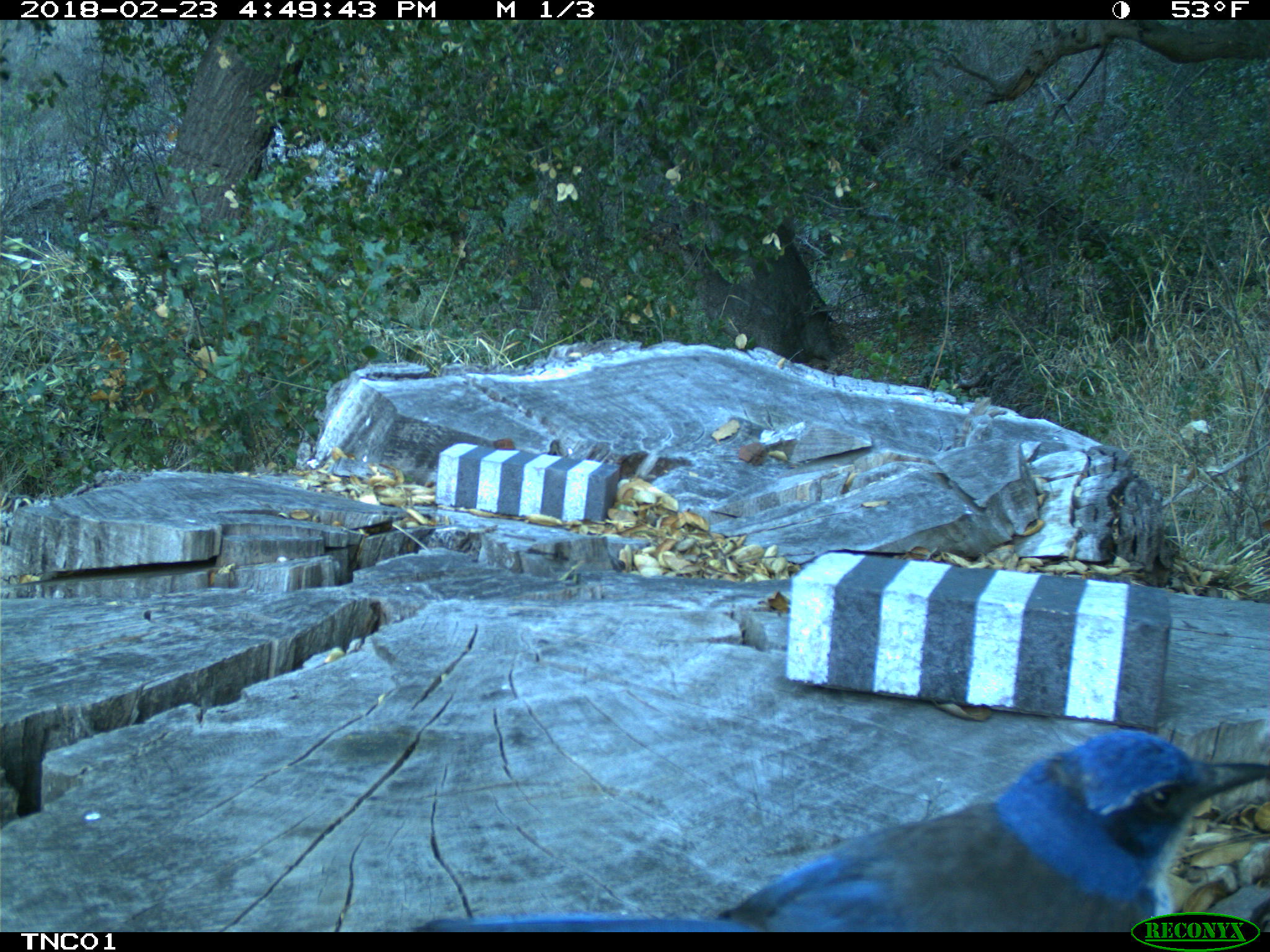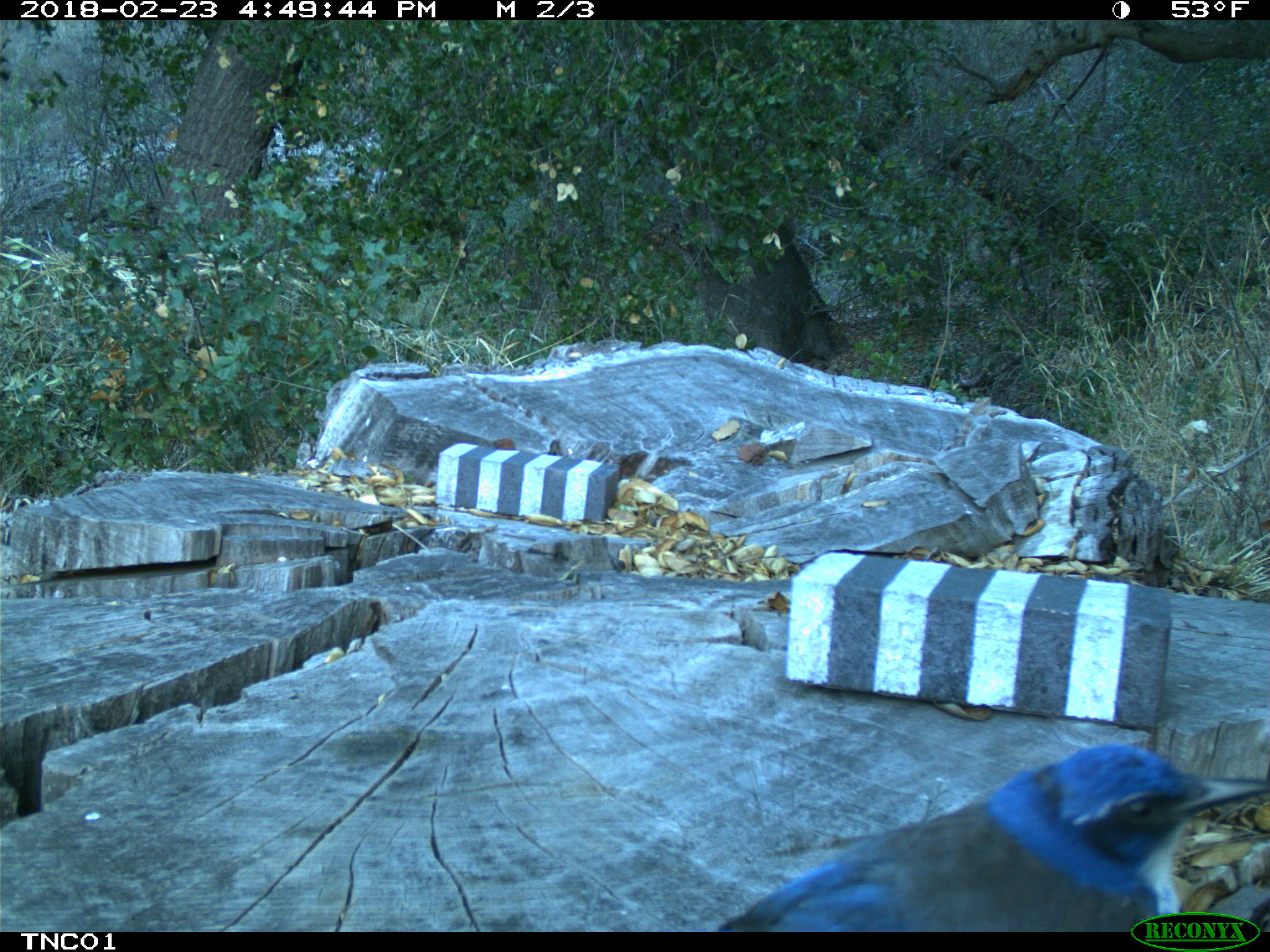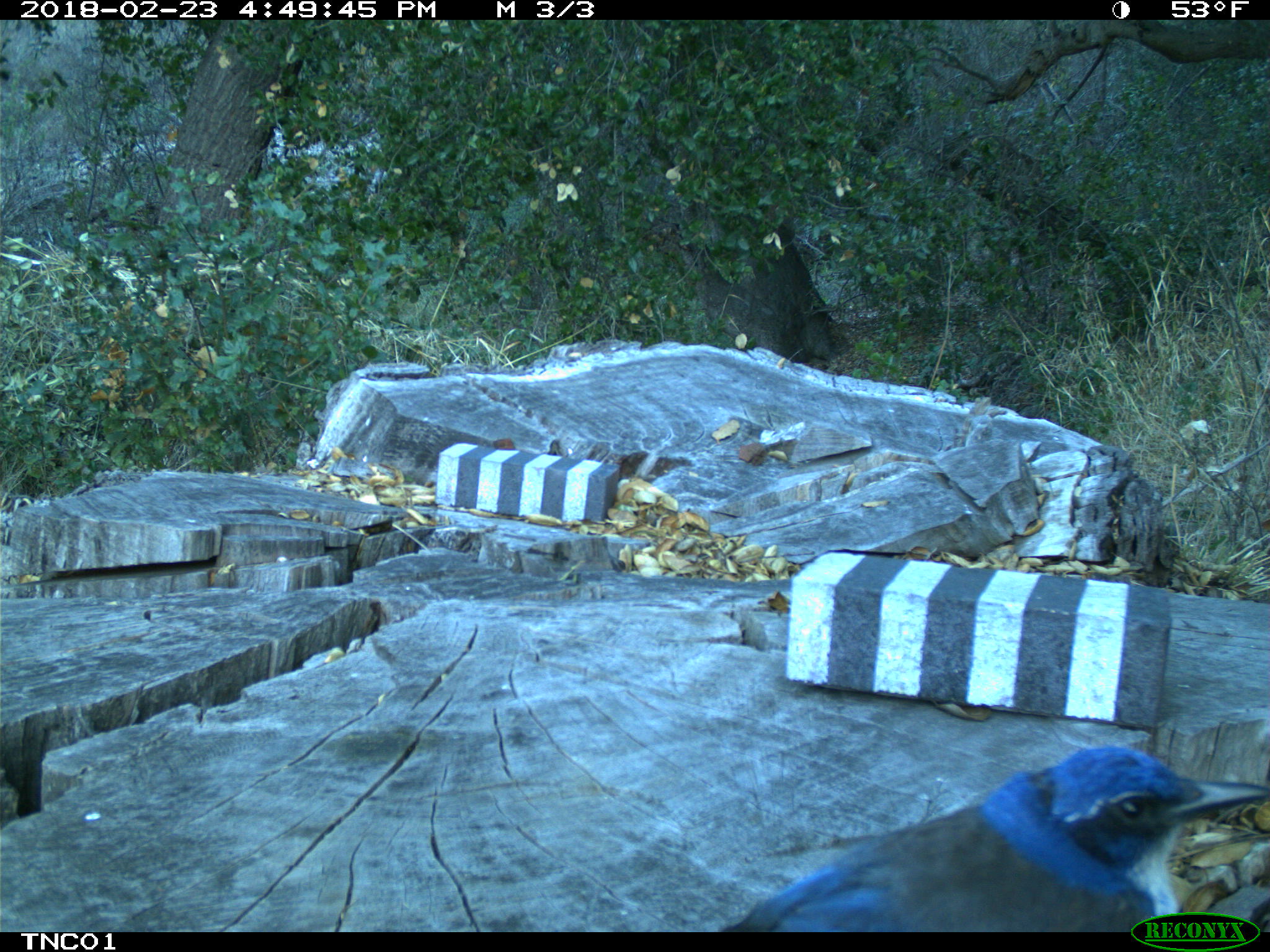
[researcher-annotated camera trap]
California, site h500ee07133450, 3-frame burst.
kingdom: Animalia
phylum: Chordata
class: Aves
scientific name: Aves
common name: bird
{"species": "bird (Aves)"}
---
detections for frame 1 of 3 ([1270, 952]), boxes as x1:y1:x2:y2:
bird: 425:728:1269:932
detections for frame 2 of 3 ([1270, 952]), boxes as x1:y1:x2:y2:
bird: 717:743:1269:931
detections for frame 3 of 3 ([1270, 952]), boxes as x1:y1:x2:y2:
bird: 721:744:1269:933